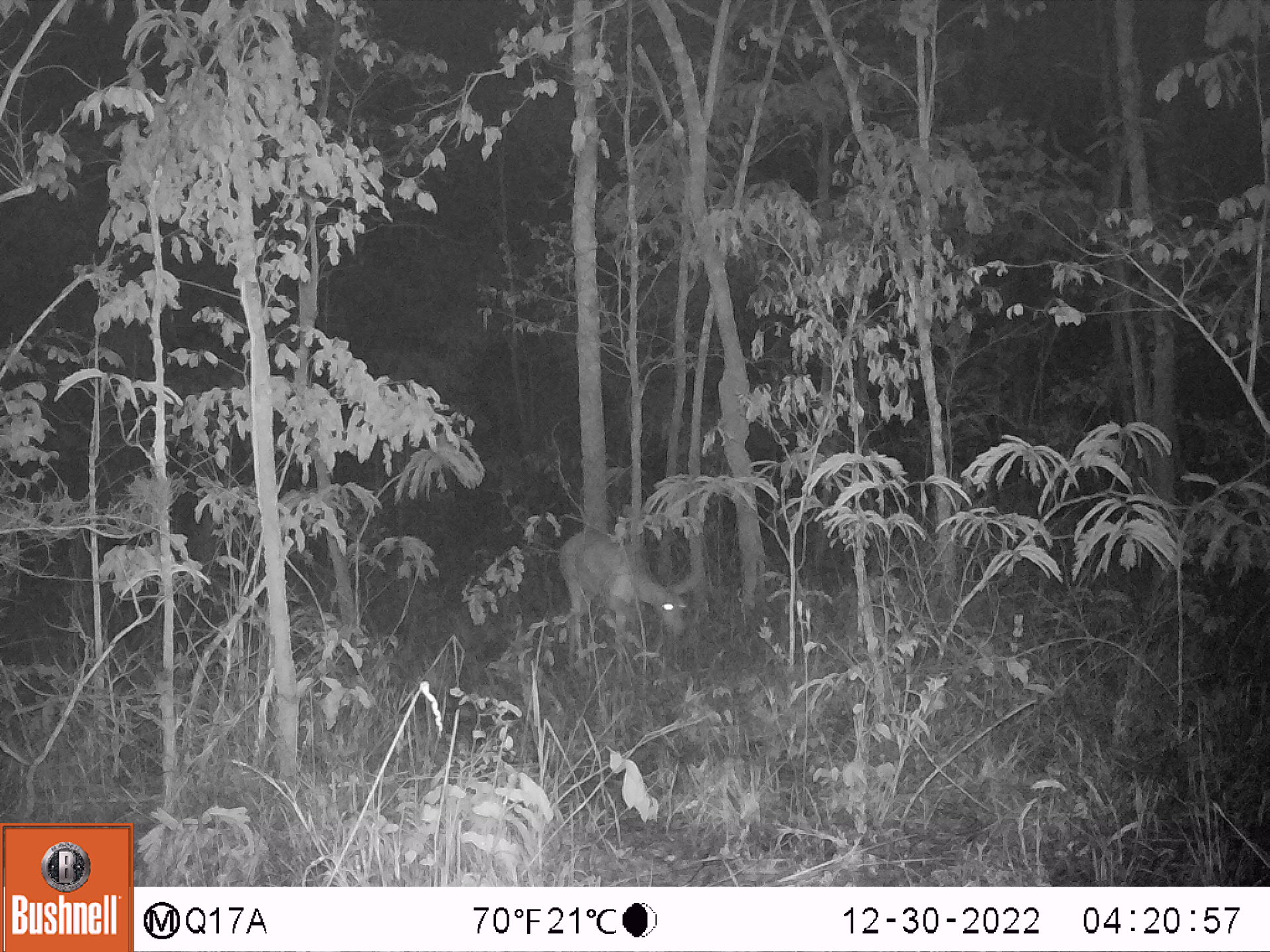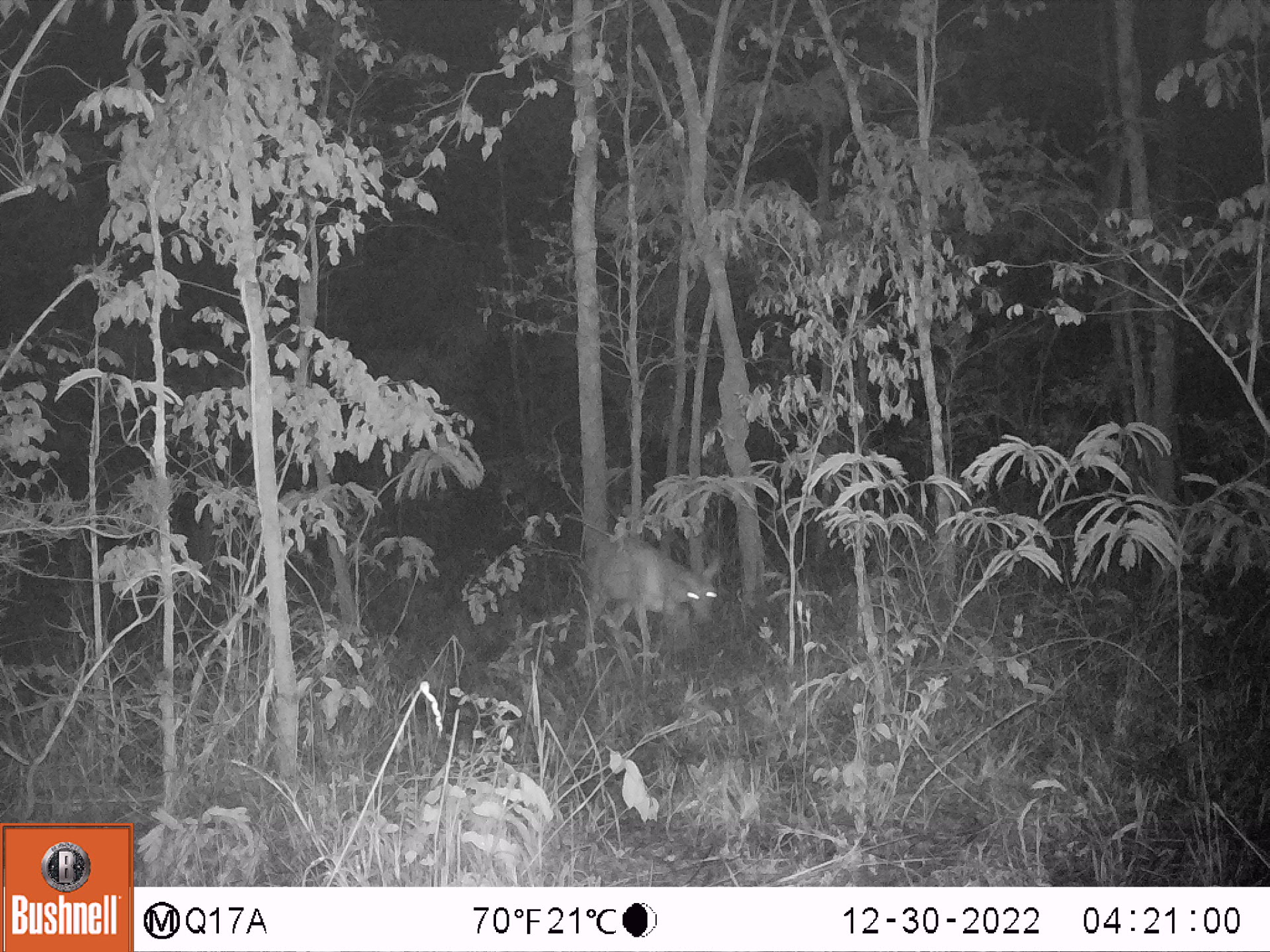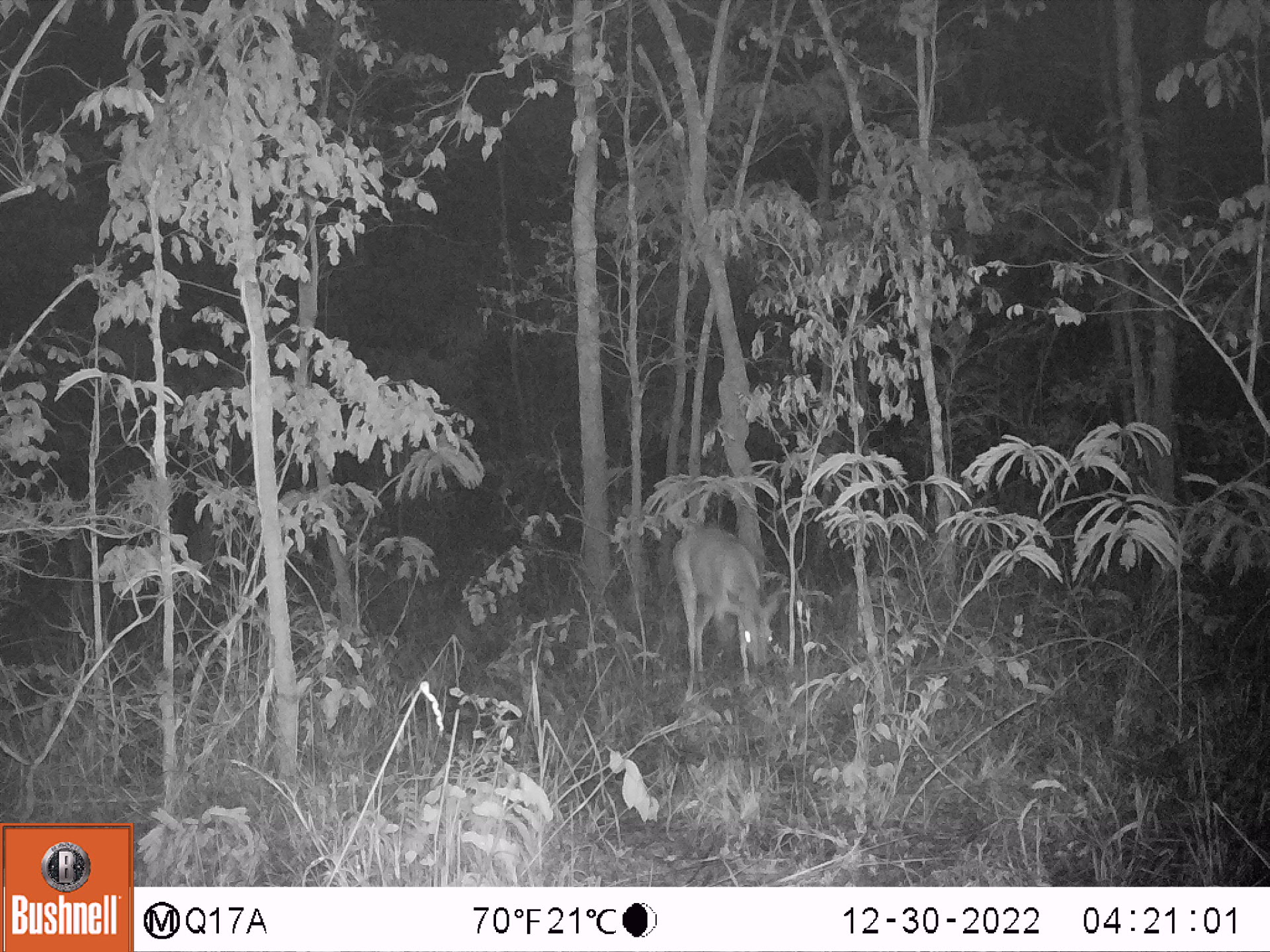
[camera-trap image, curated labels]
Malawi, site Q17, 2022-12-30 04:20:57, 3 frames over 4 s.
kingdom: Animalia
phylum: Chordata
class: Mammalia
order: Artiodactyla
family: Bovidae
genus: Tragelaphus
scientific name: Tragelaphus sylvaticus sylvaticus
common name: cape bushbuck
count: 1